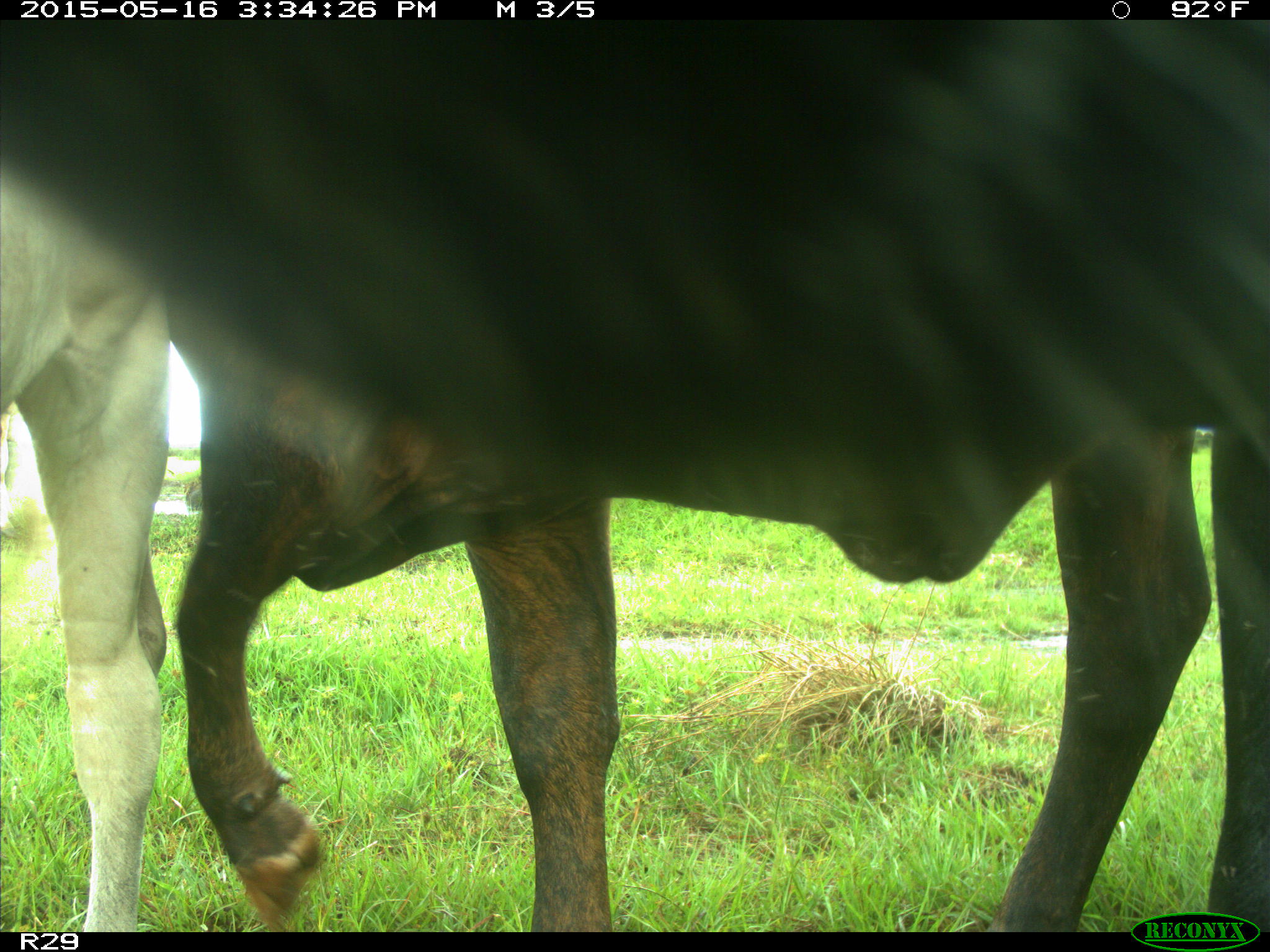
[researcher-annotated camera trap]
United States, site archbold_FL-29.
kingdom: Animalia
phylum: Chordata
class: Mammalia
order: Artiodactyla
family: Bovidae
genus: Bos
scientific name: Bos taurus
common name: domestic cow